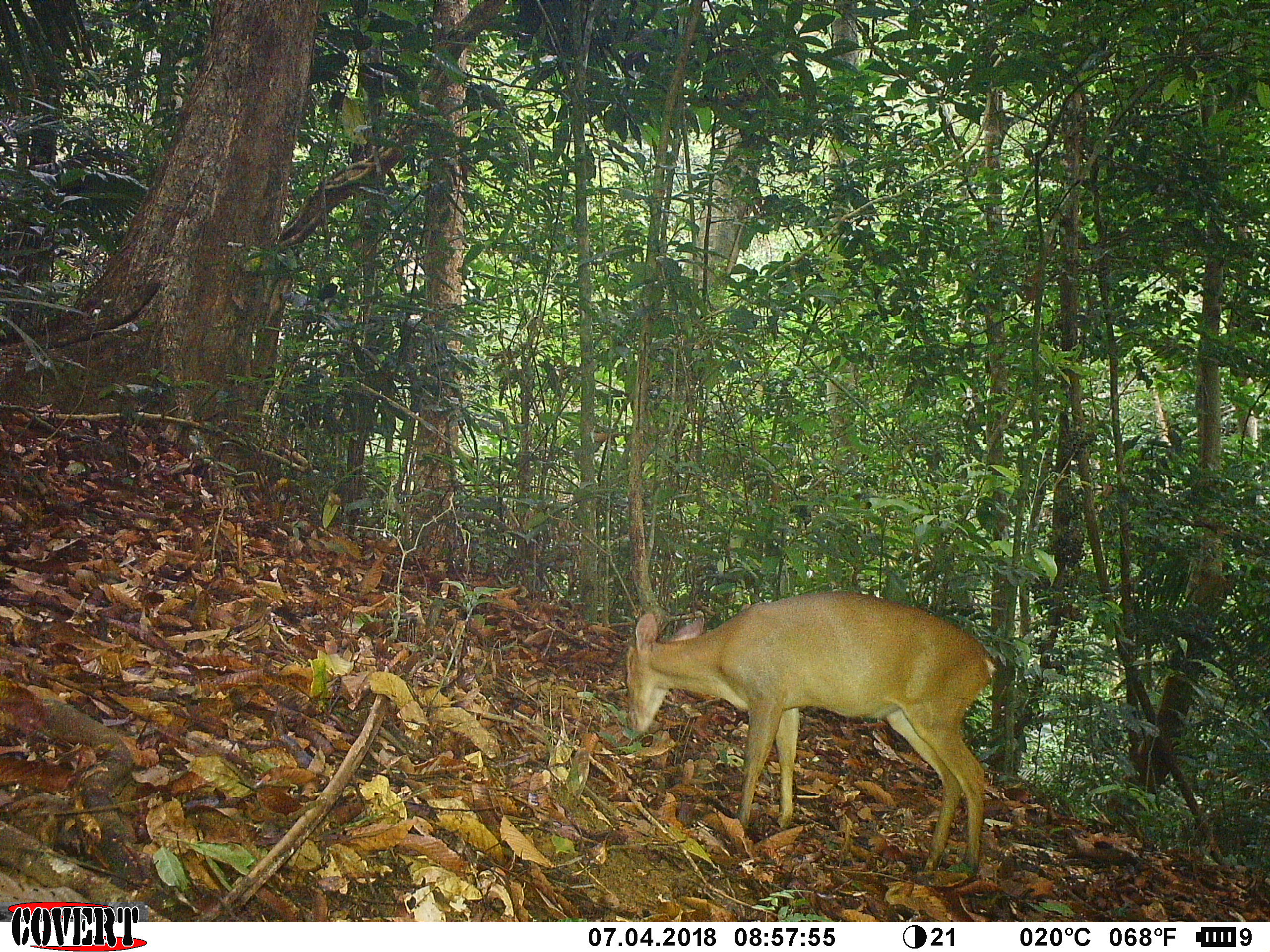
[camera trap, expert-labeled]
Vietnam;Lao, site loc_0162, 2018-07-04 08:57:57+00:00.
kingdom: Animalia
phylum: Chordata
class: Mammalia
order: Artiodactyla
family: Cervidae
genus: Muntiacus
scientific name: Muntiacus vuquangensis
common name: large-antlered muntjac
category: large antlered muntjac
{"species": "large antlered muntjac (large-antlered muntjac) (Muntiacus vuquangensis)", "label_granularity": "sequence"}